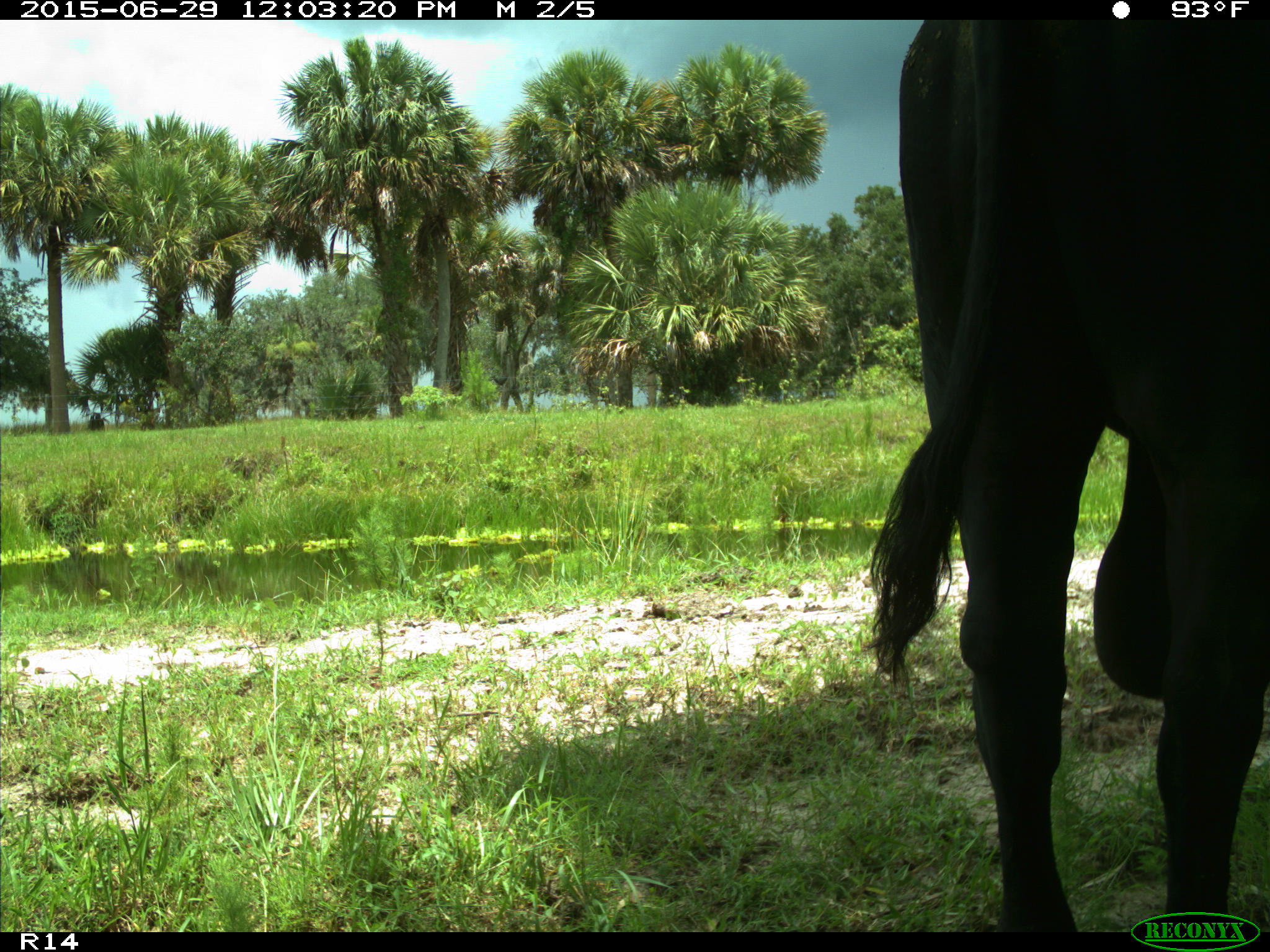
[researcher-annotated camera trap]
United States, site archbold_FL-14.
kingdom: Animalia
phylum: Chordata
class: Mammalia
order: Artiodactyla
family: Bovidae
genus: Bos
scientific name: Bos taurus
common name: domestic cow